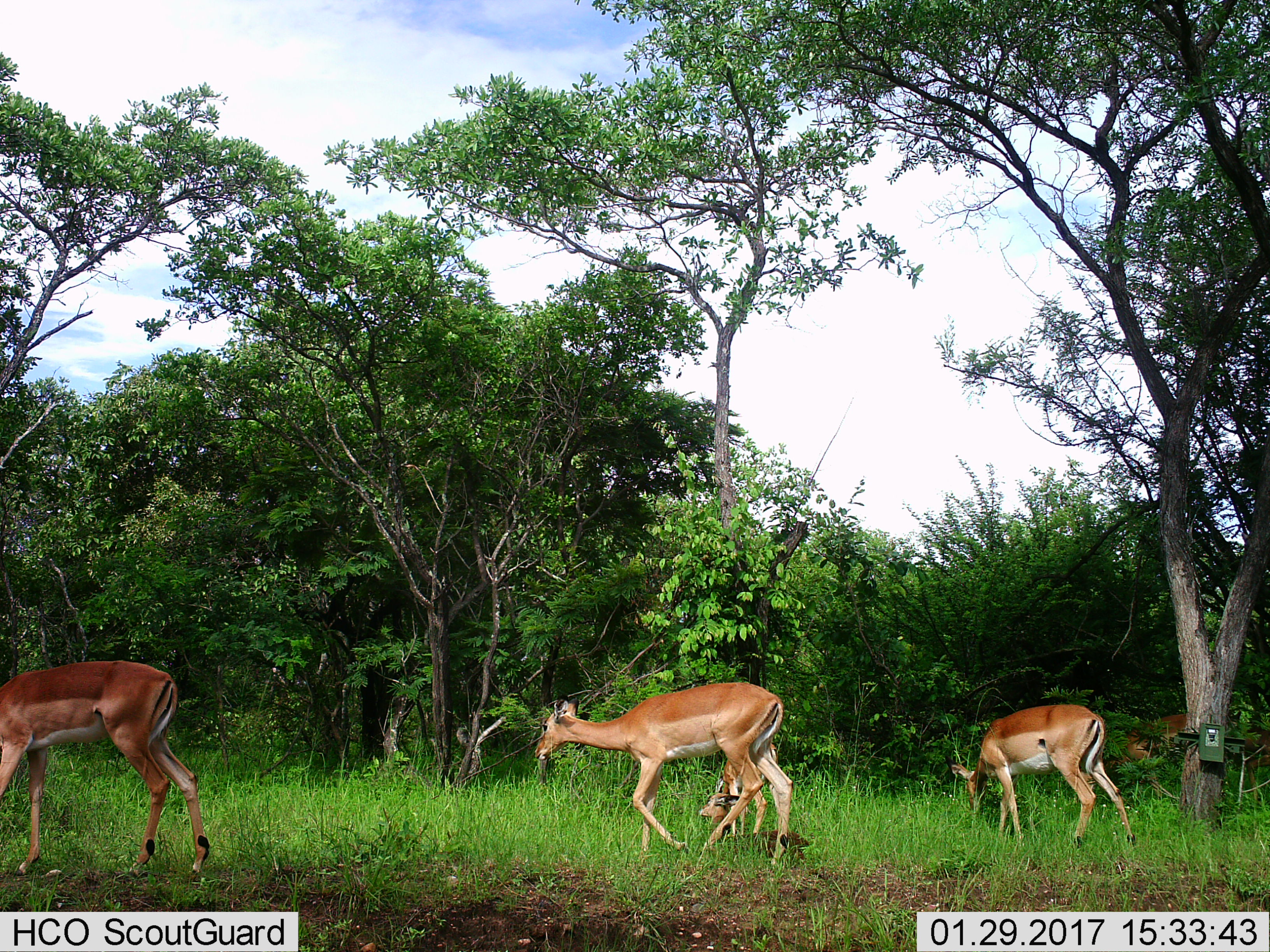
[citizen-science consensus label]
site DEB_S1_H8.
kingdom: Animalia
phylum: Chordata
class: Mammalia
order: Artiodactyla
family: Bovidae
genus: Aepyceros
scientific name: Aepyceros melampus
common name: impala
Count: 5.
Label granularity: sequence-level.